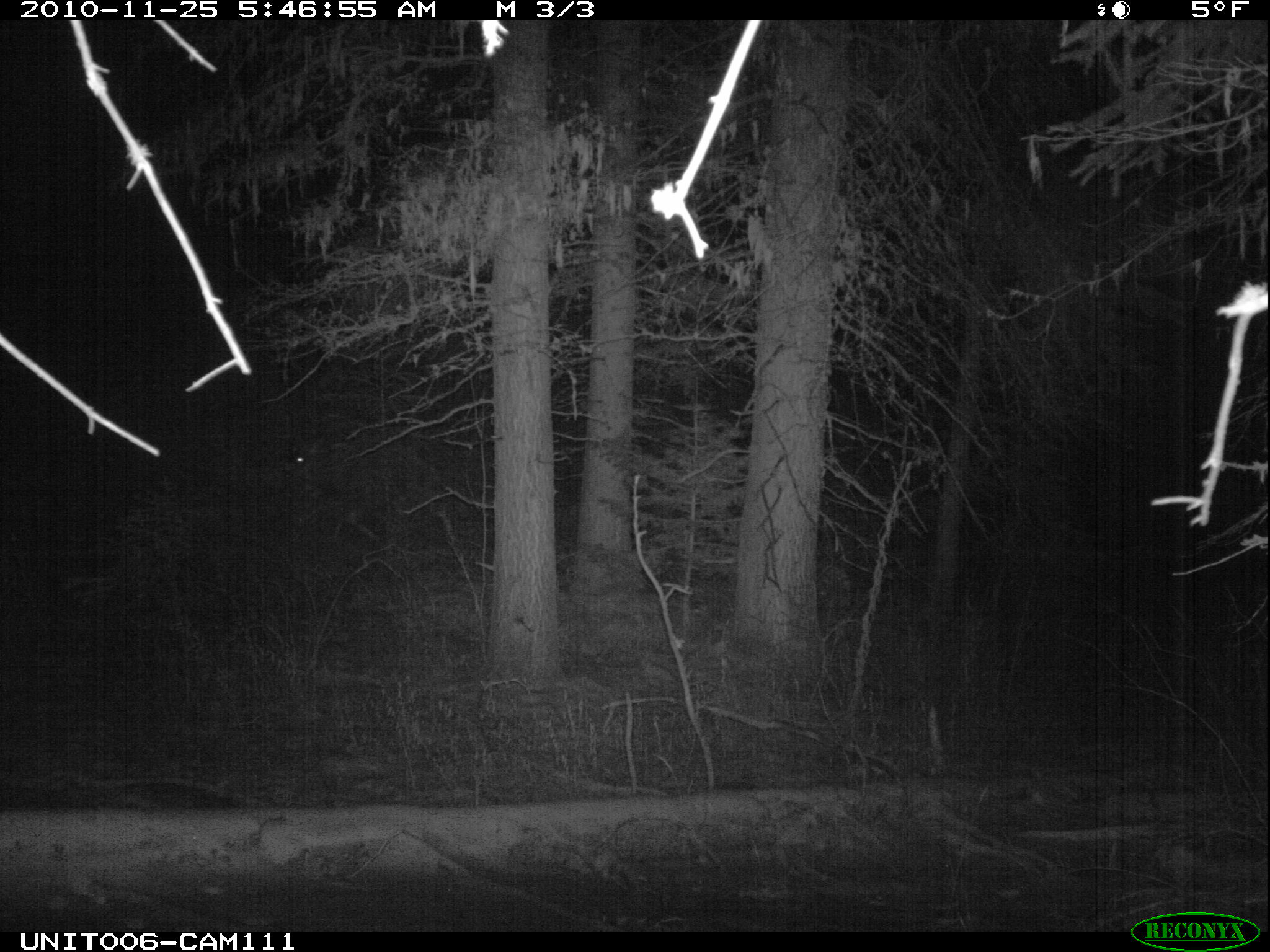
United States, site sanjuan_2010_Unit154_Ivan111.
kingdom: Animalia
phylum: Chordata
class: Mammalia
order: Artiodactyla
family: Cervidae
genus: Odocoileus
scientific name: Odocoileus hemionus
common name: mule deer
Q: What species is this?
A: Odocoileus hemionus (mule deer).